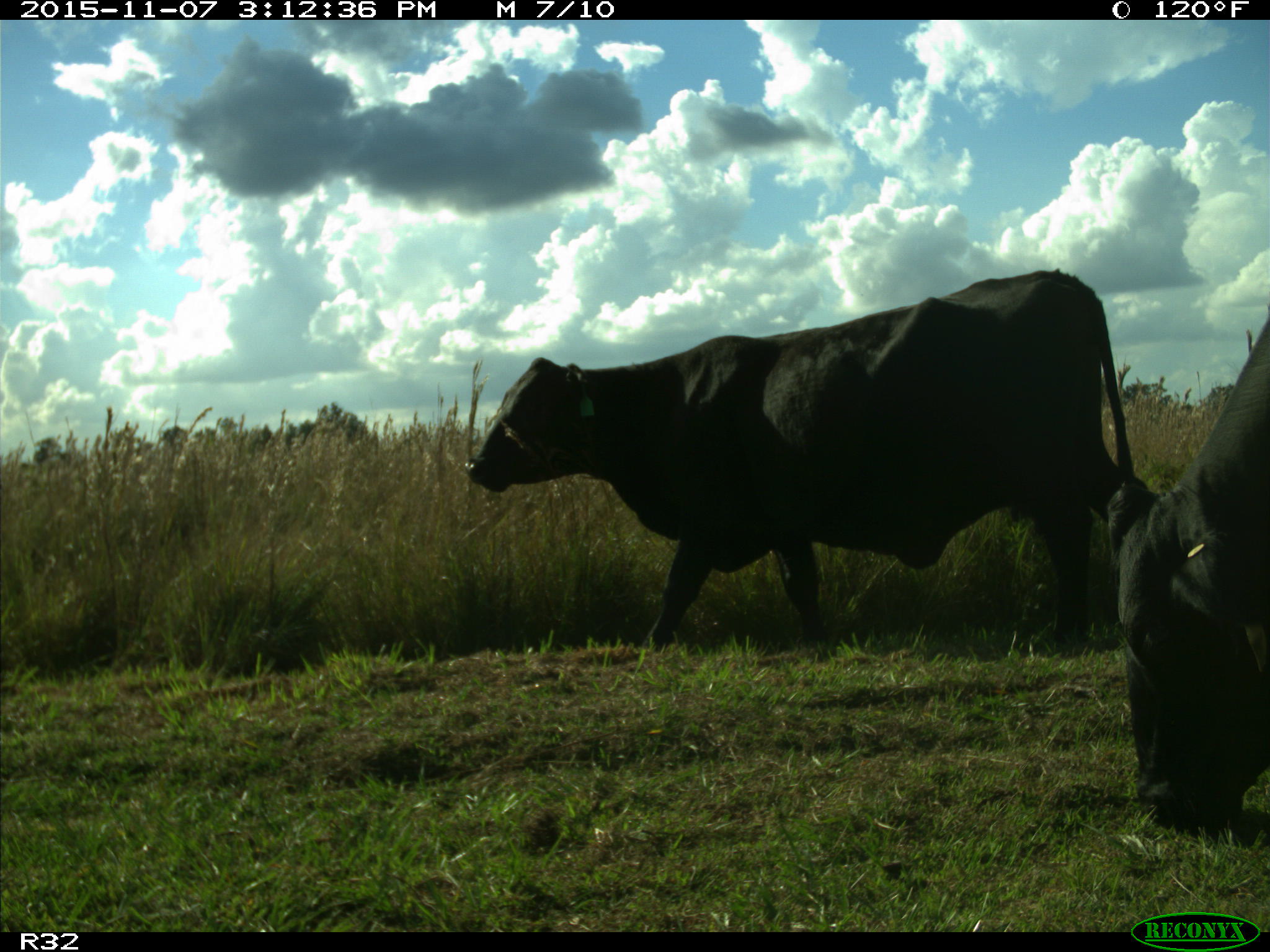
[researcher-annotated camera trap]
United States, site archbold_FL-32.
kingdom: Animalia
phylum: Chordata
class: Mammalia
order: Artiodactyla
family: Bovidae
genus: Bos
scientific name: Bos taurus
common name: domestic cow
Bos taurus (domestic cow).